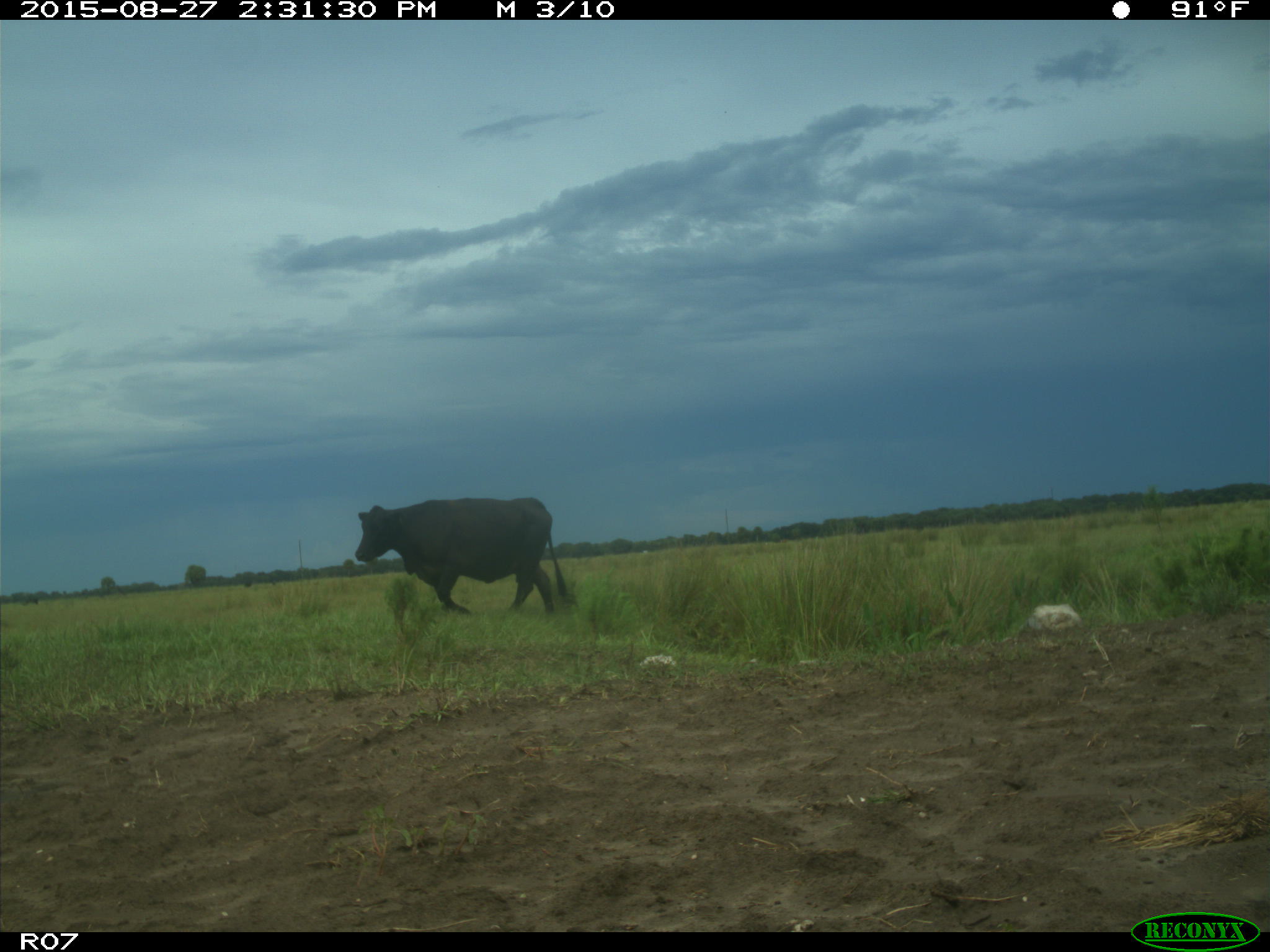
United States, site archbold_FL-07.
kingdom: Animalia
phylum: Chordata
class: Mammalia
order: Artiodactyla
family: Bovidae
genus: Bos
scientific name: Bos taurus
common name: domestic cow